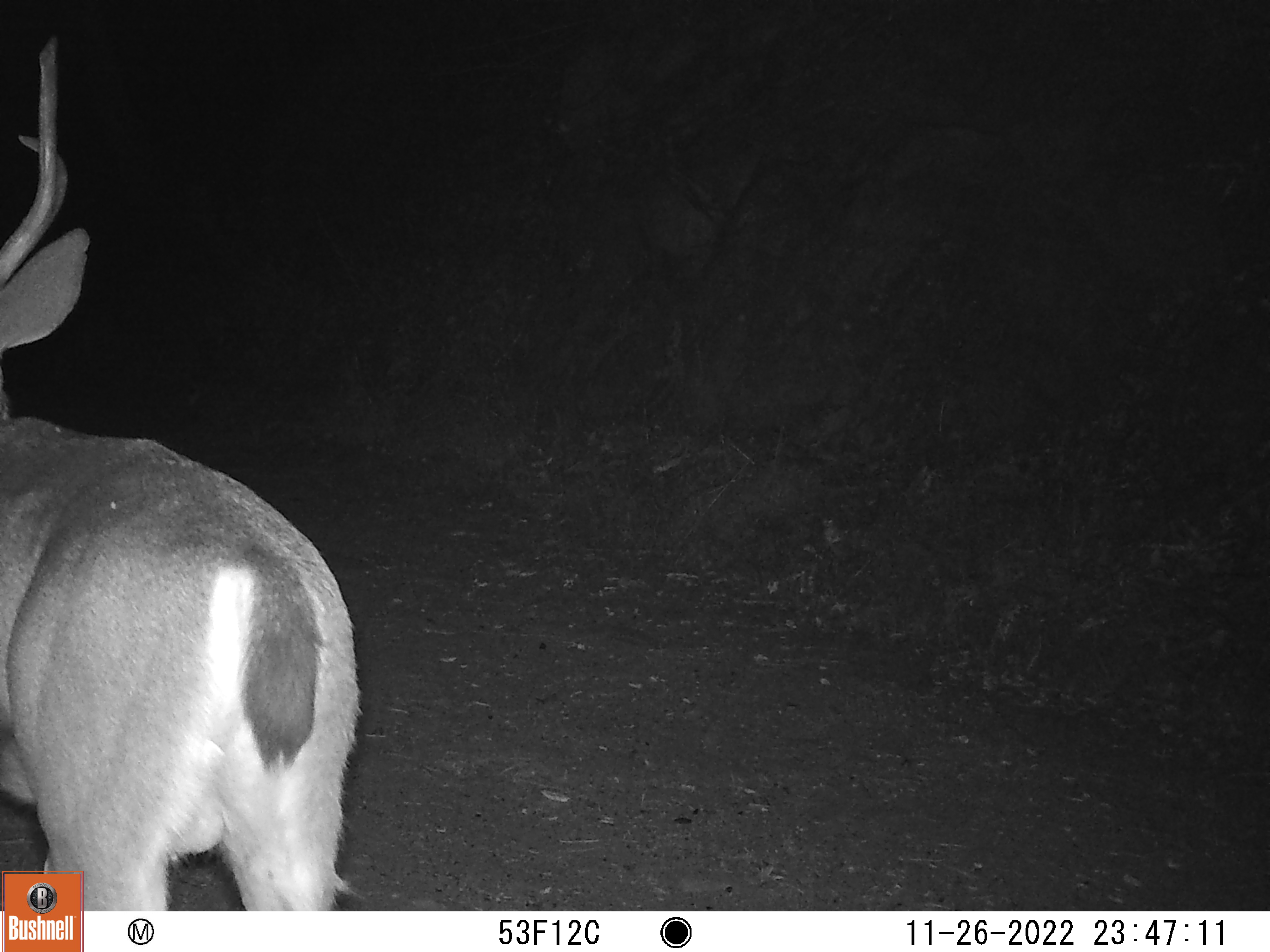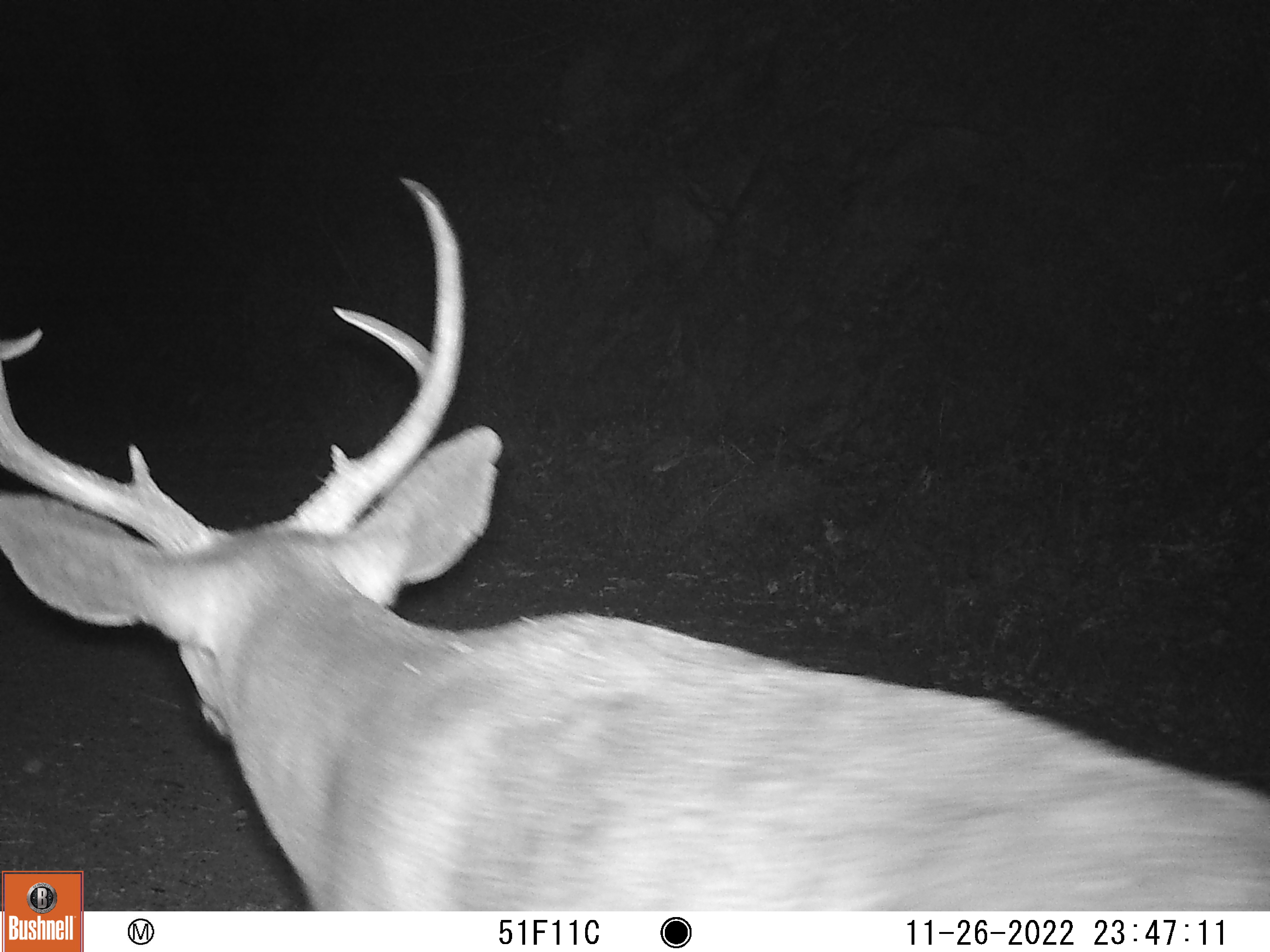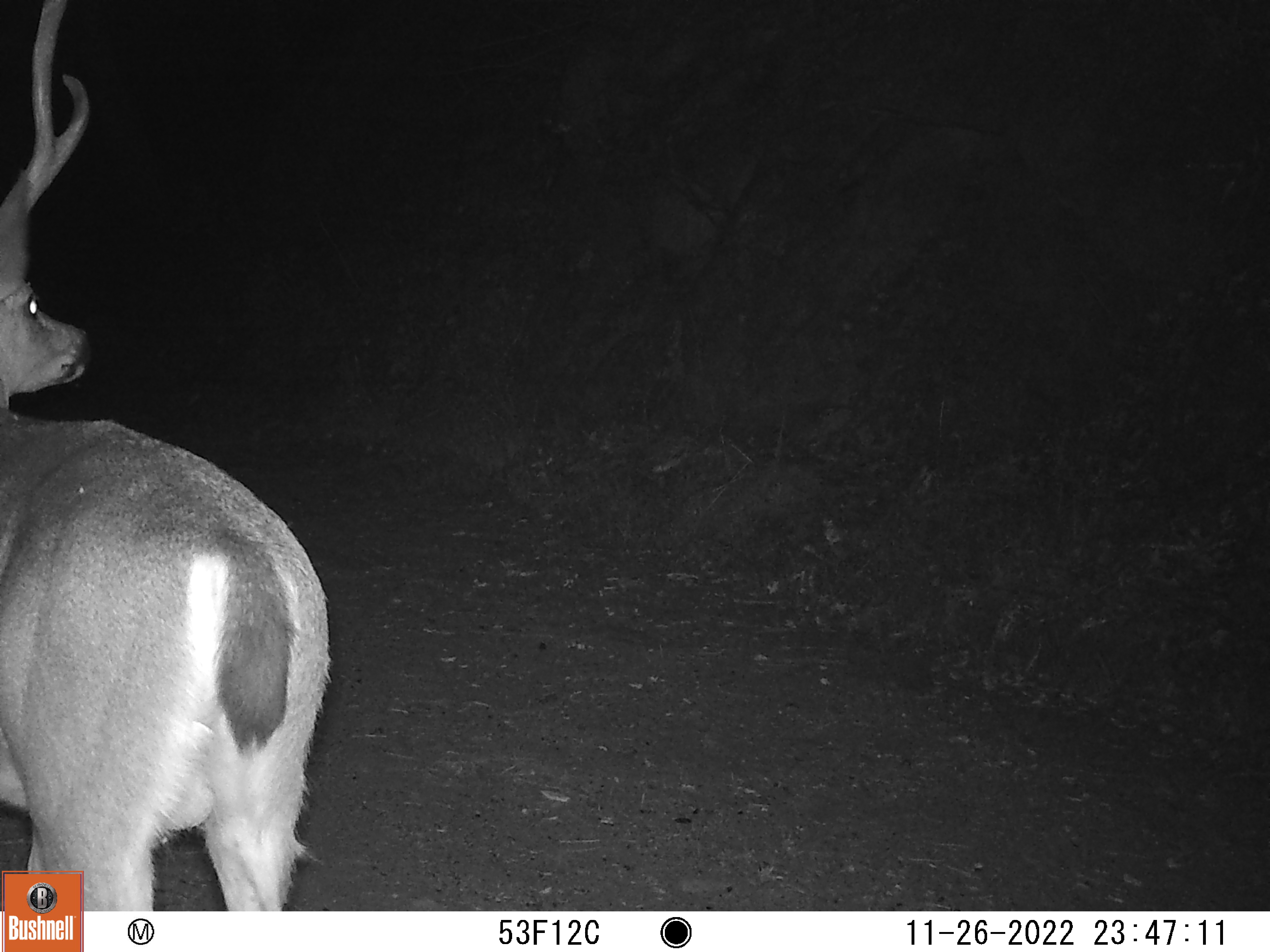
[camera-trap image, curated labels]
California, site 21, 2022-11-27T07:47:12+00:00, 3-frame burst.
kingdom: Animalia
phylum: Chordata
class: Mammalia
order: Artiodactyla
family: Cervidae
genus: Odocoileus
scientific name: Odocoileus hemionus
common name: mule deer